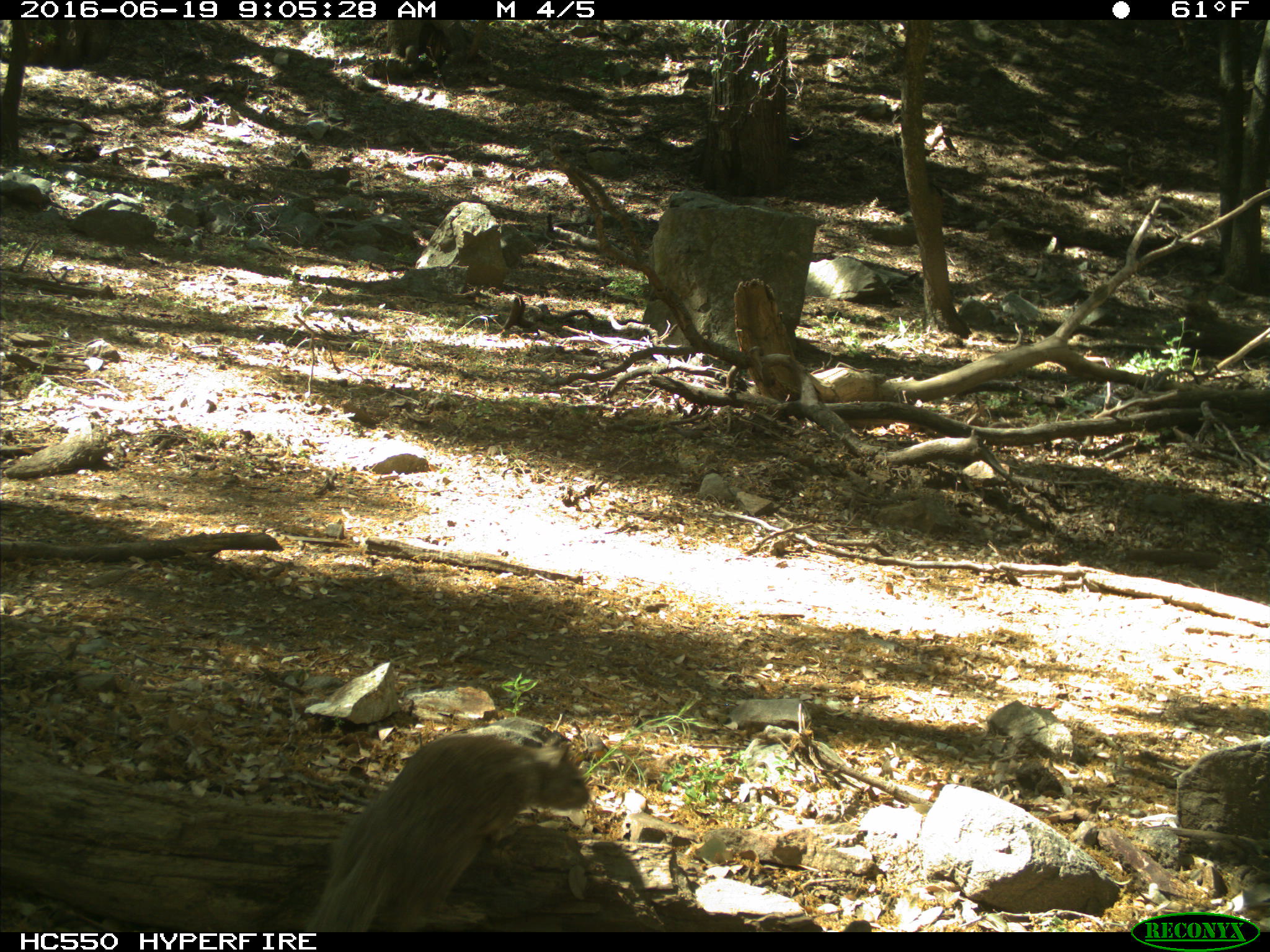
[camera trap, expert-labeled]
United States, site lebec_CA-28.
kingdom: Animalia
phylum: Chordata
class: Mammalia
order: Rodentia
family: Sciuridae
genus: Otospermophilus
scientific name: Otospermophilus beecheyi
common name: california ground squirrel